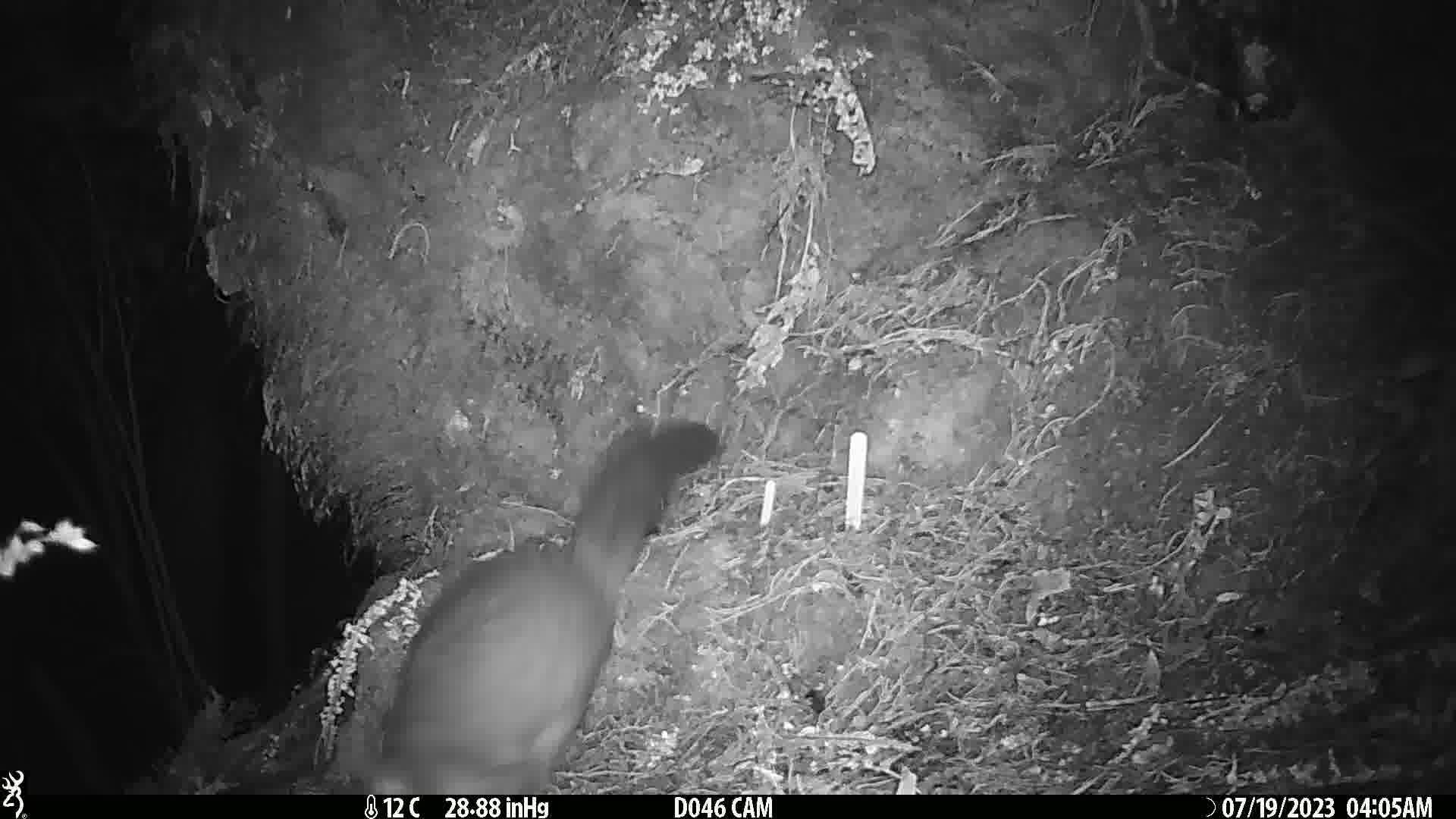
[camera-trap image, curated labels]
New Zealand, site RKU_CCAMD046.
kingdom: Animalia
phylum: Chordata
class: Mammalia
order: Diprotodontia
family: Phalangeridae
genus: Trichosurus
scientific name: Trichosurus vulpecula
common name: common brushtail possum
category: possum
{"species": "possum (common brushtail possum) (Trichosurus vulpecula)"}